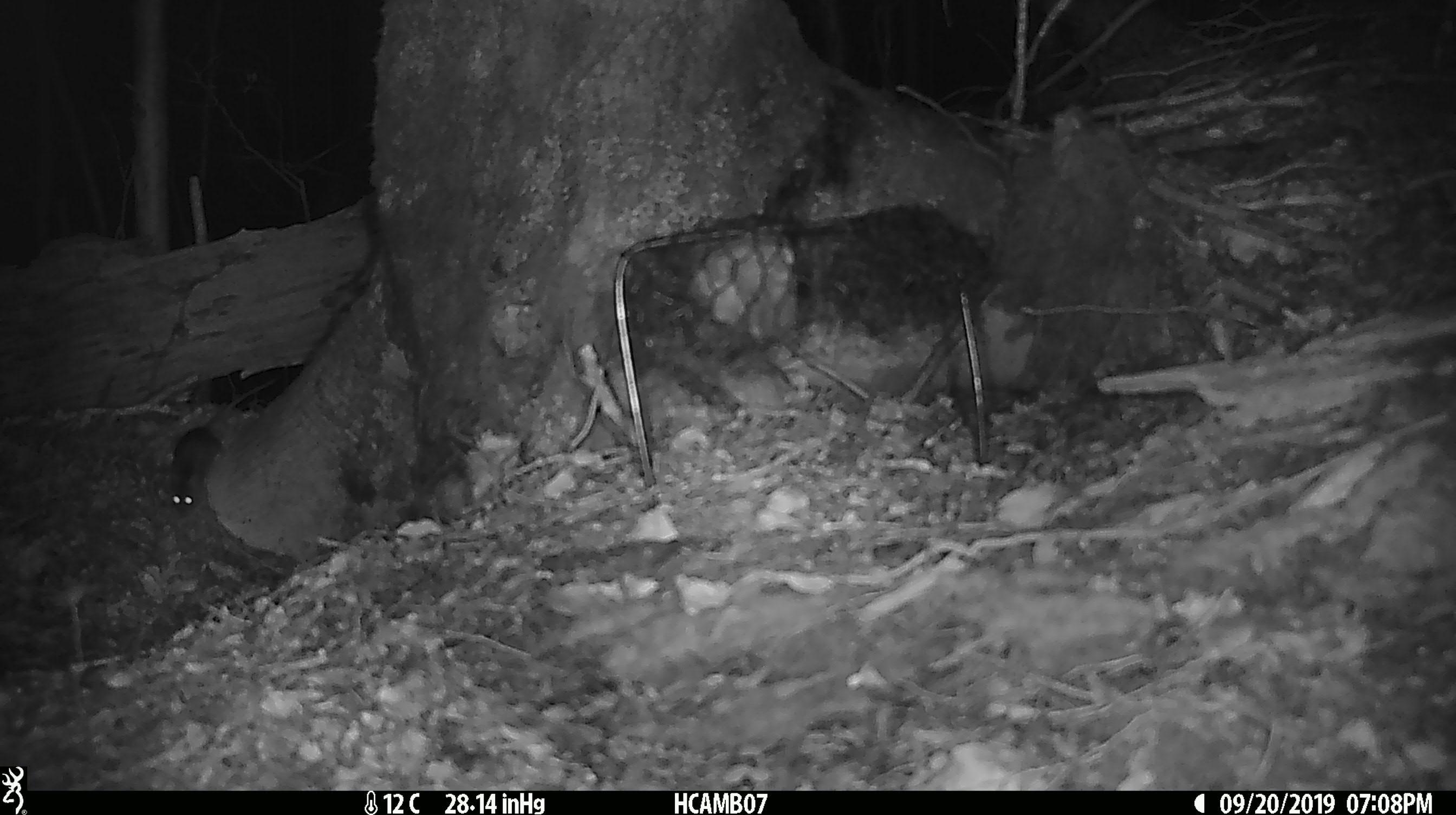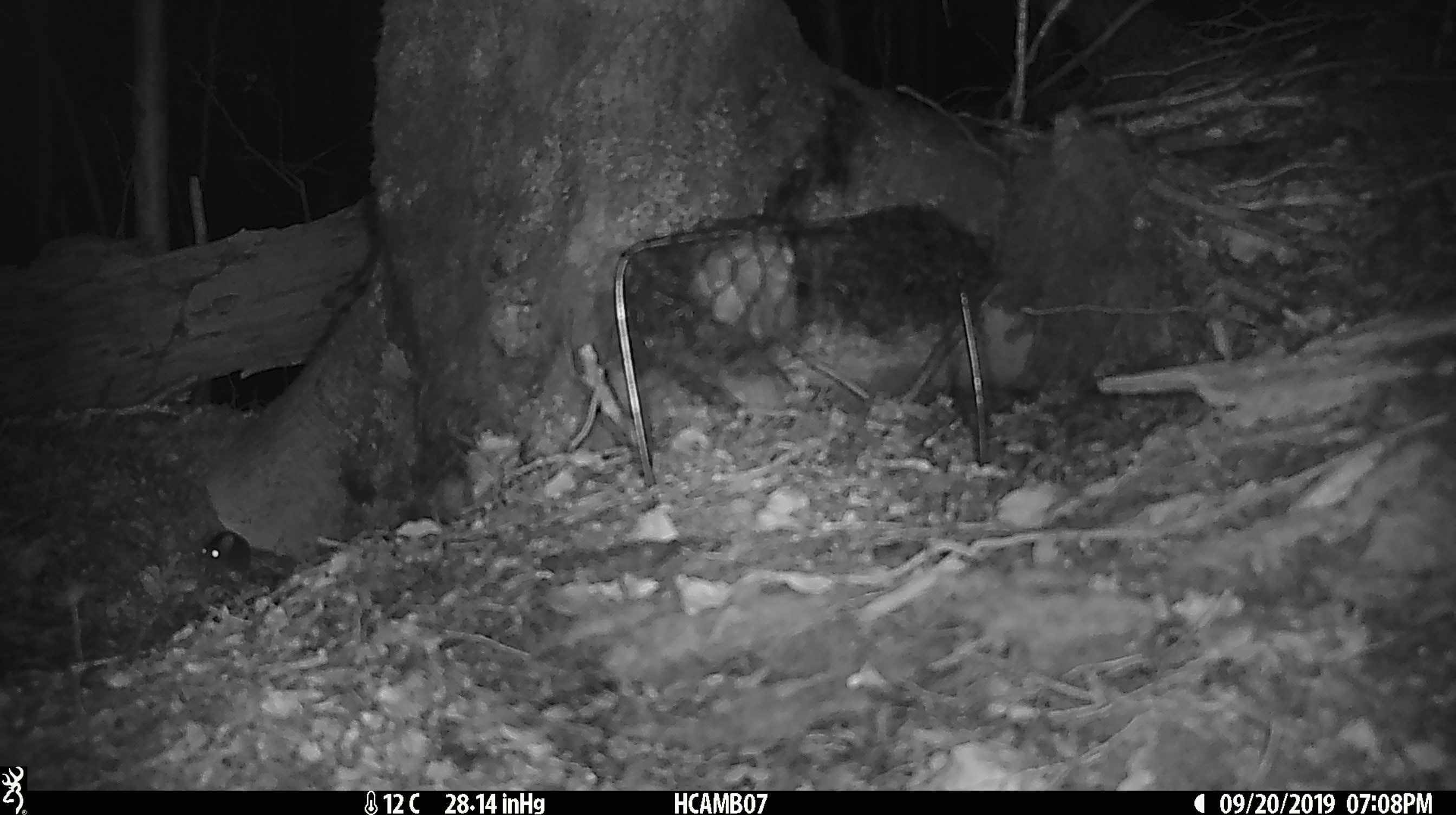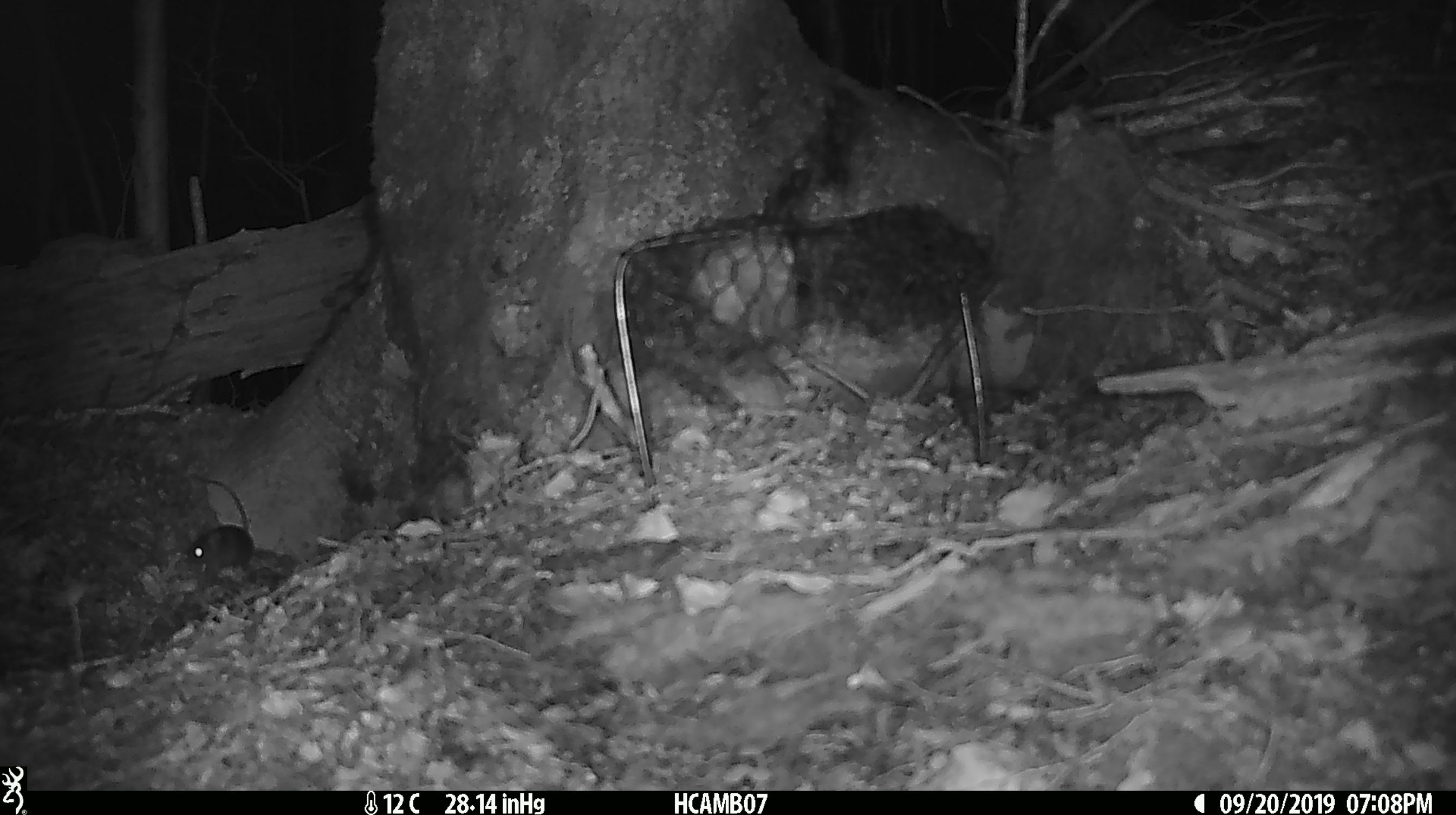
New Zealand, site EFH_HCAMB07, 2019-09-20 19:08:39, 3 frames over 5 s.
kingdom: Animalia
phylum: Chordata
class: Mammalia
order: Rodentia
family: Muridae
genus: Mus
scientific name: Mus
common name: mouse